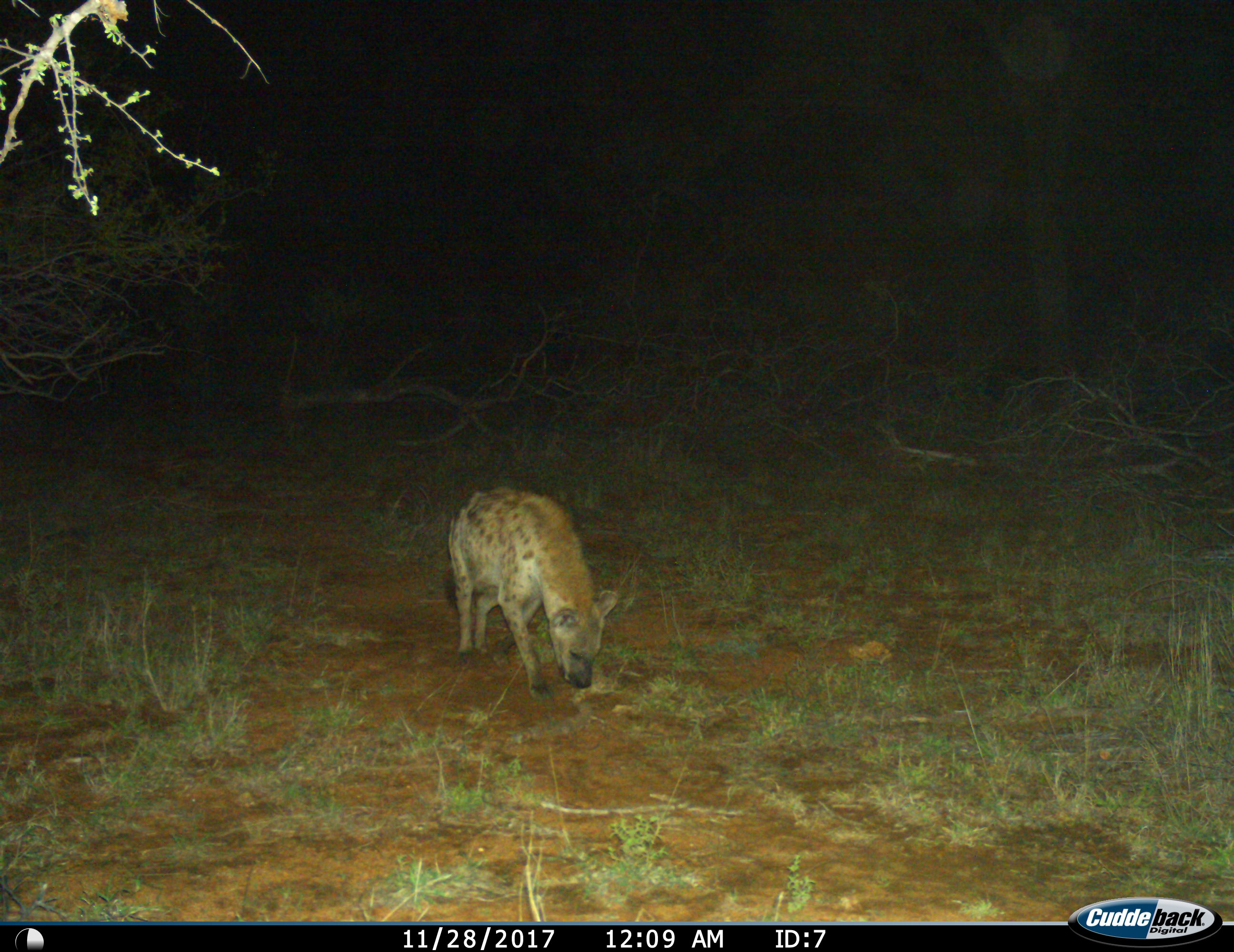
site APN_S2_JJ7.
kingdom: Animalia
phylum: Chordata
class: Mammalia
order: Carnivora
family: Hyaenidae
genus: Crocuta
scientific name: Crocuta crocuta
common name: spotted hyena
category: hyenaspotted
Hyenaspotted (spotted hyena) (Crocuta crocuta), count 1. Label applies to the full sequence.